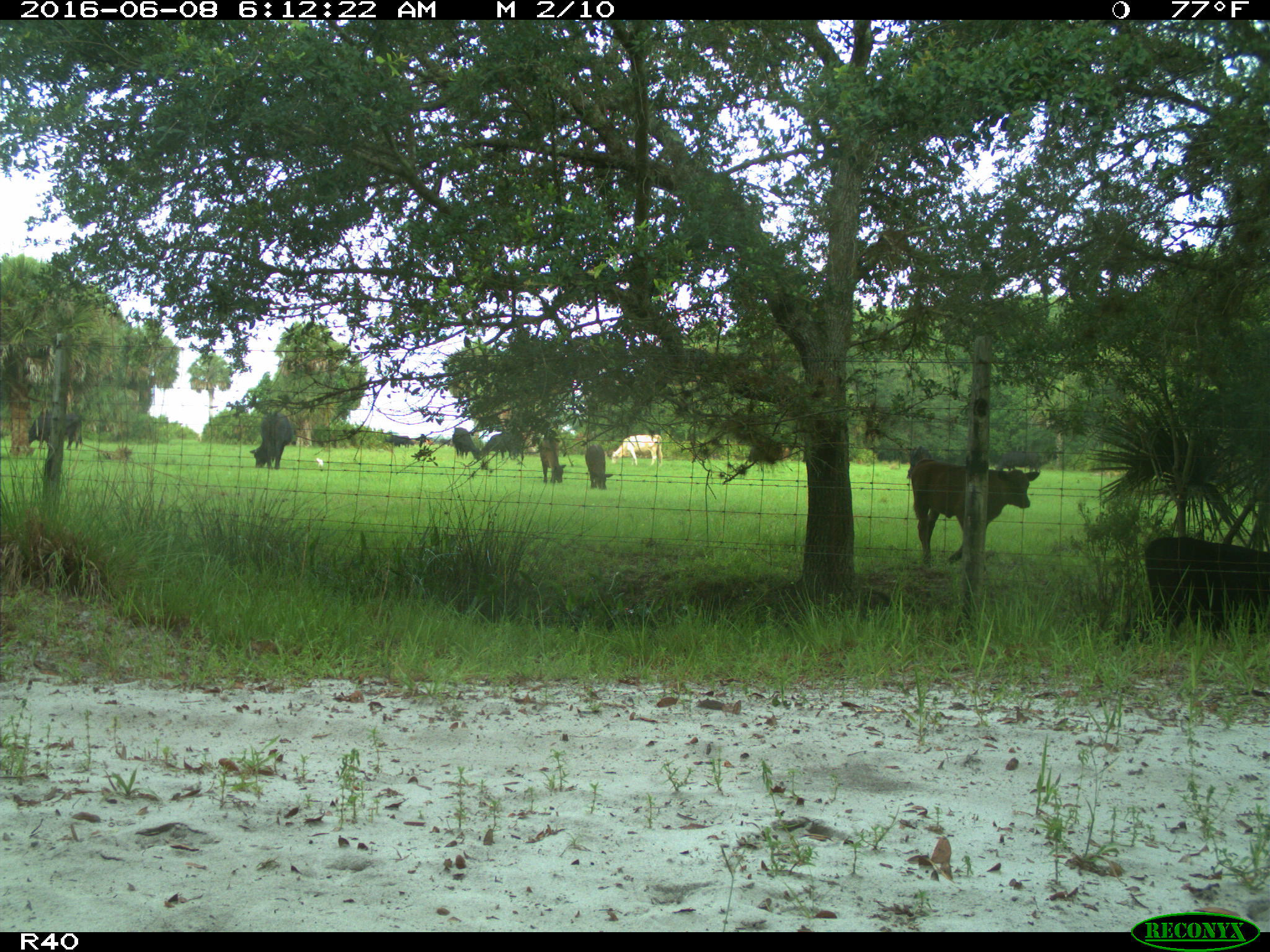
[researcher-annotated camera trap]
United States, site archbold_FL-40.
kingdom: Animalia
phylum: Chordata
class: Mammalia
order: Artiodactyla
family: Bovidae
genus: Bos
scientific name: Bos taurus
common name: domestic cow